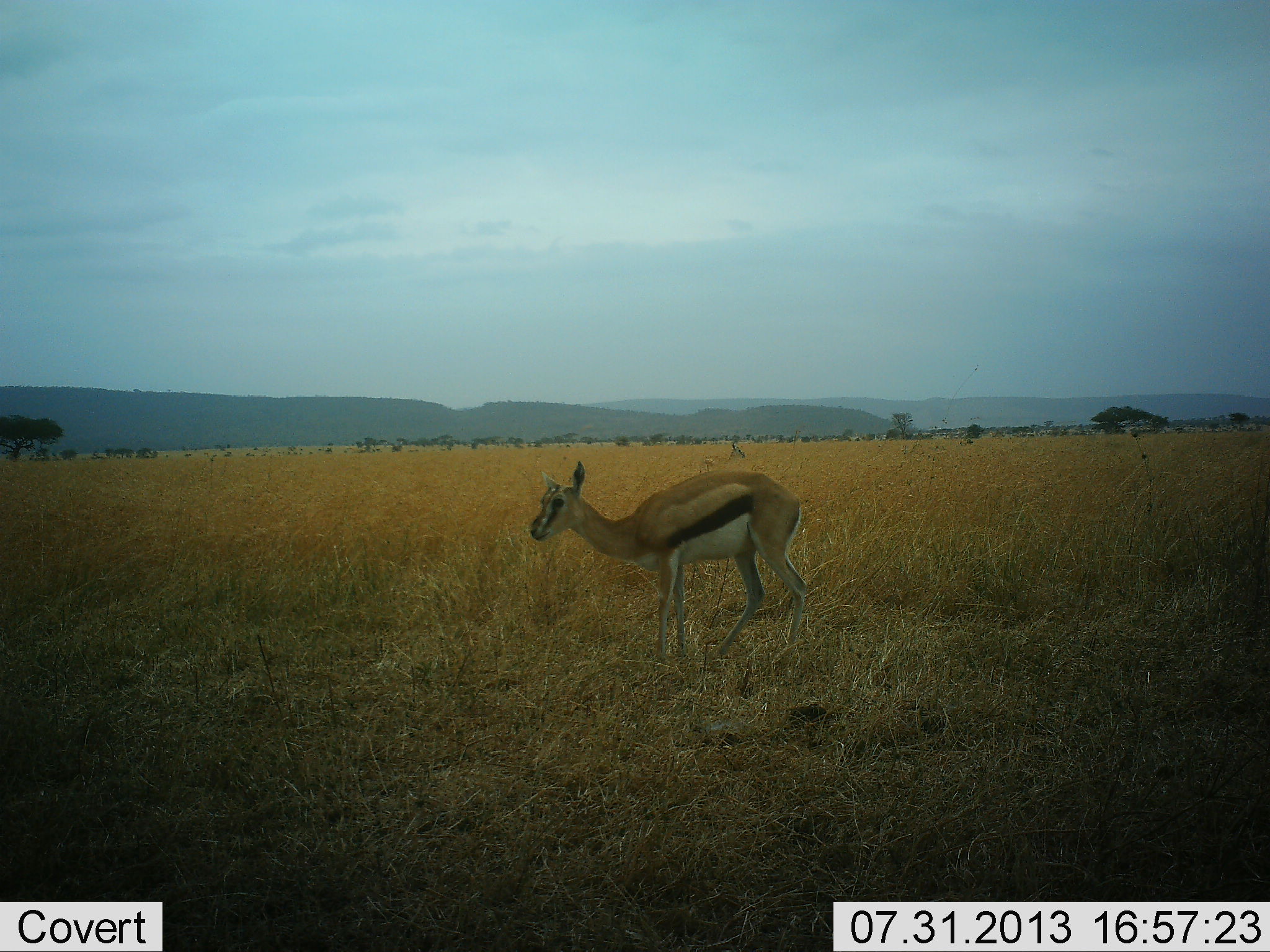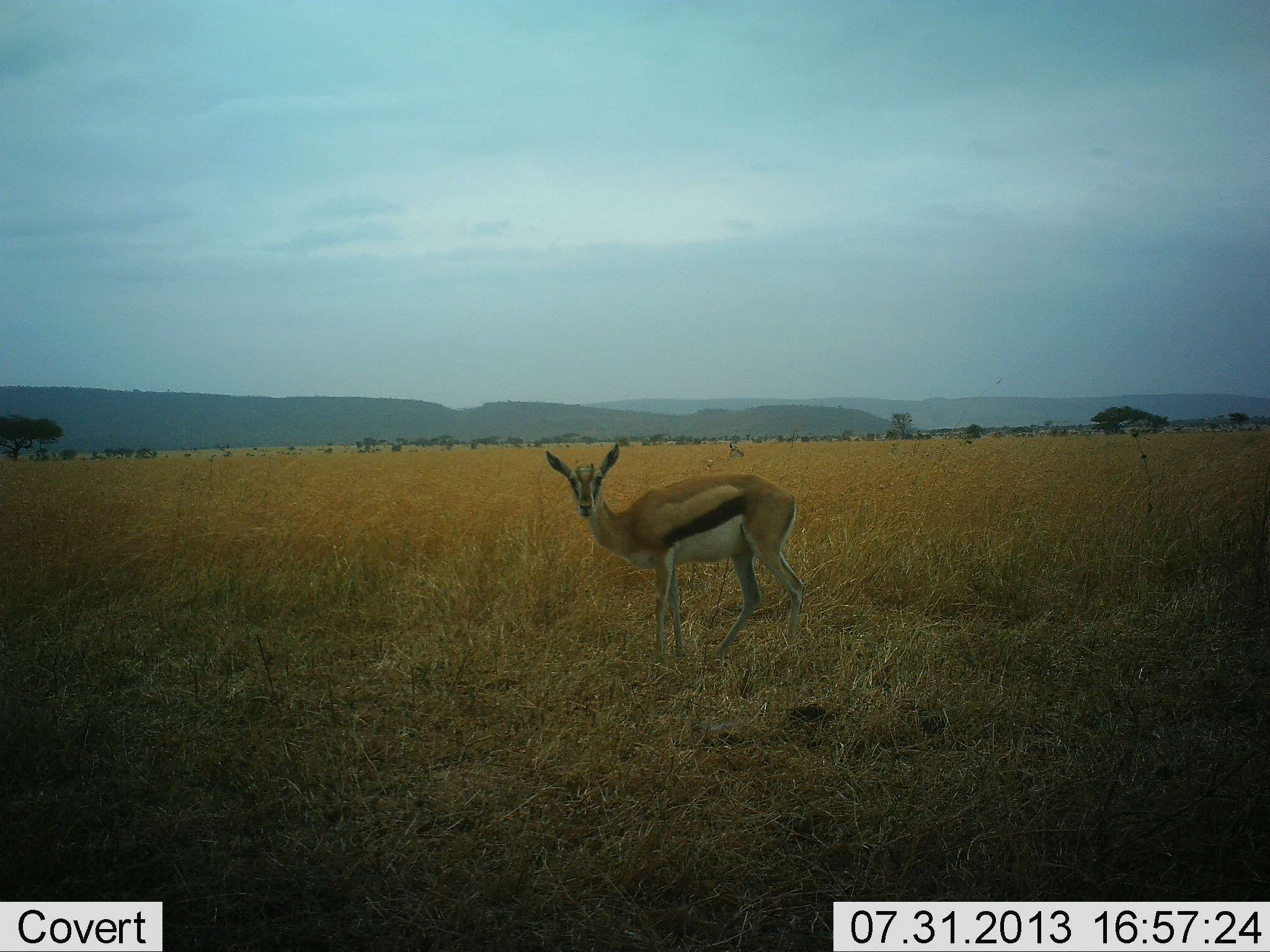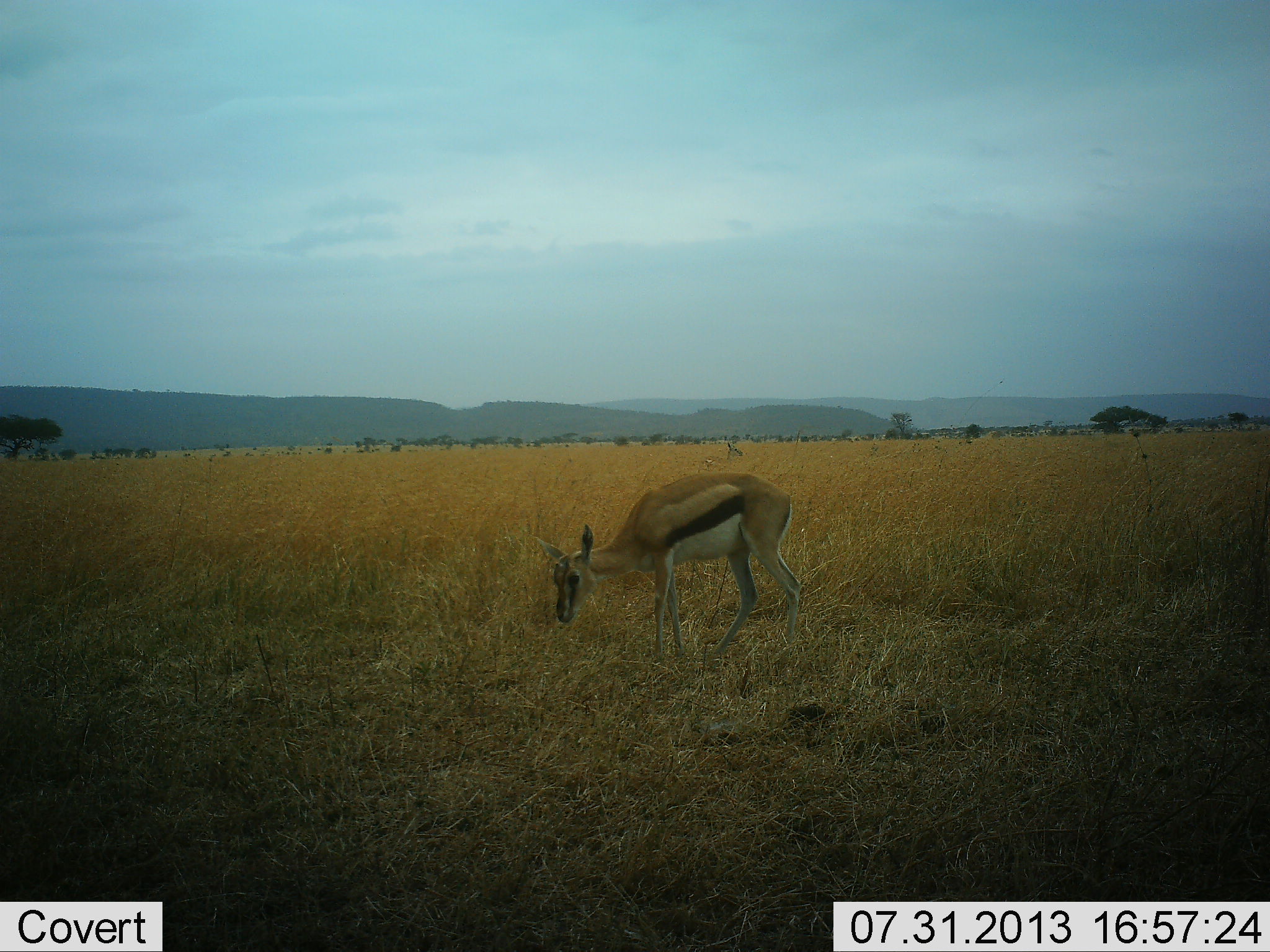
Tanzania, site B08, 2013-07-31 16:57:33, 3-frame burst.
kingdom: Animalia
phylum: Chordata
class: Mammalia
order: Artiodactyla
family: Bovidae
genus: Eudorcas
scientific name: Eudorcas thomsonii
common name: thomson's gazelle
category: gazellethomsons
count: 1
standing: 80%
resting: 10%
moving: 10%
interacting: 0%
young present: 0%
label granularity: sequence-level